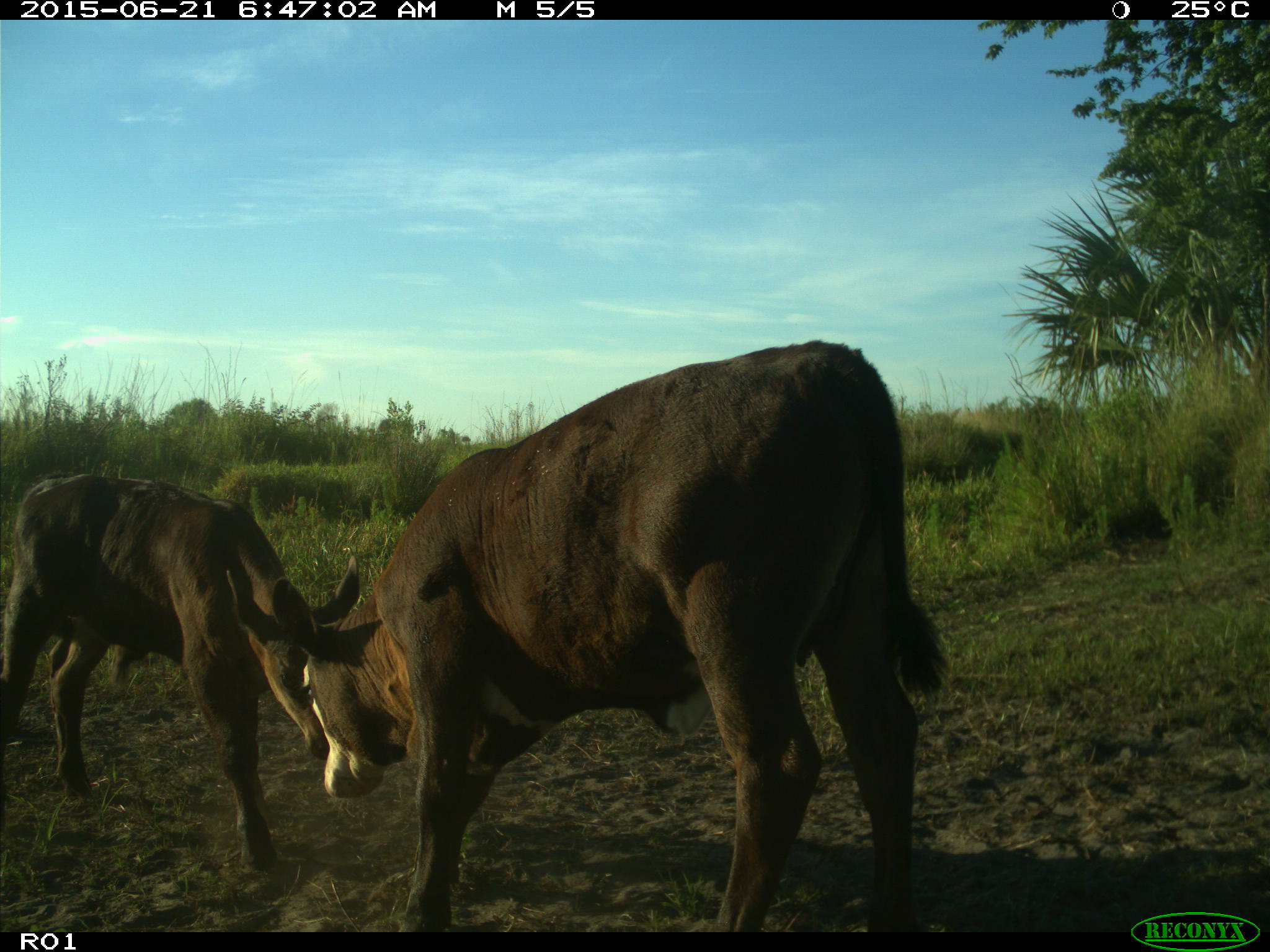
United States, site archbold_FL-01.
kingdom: Animalia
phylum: Chordata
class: Mammalia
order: Artiodactyla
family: Bovidae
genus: Bos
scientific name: Bos taurus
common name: domestic cow